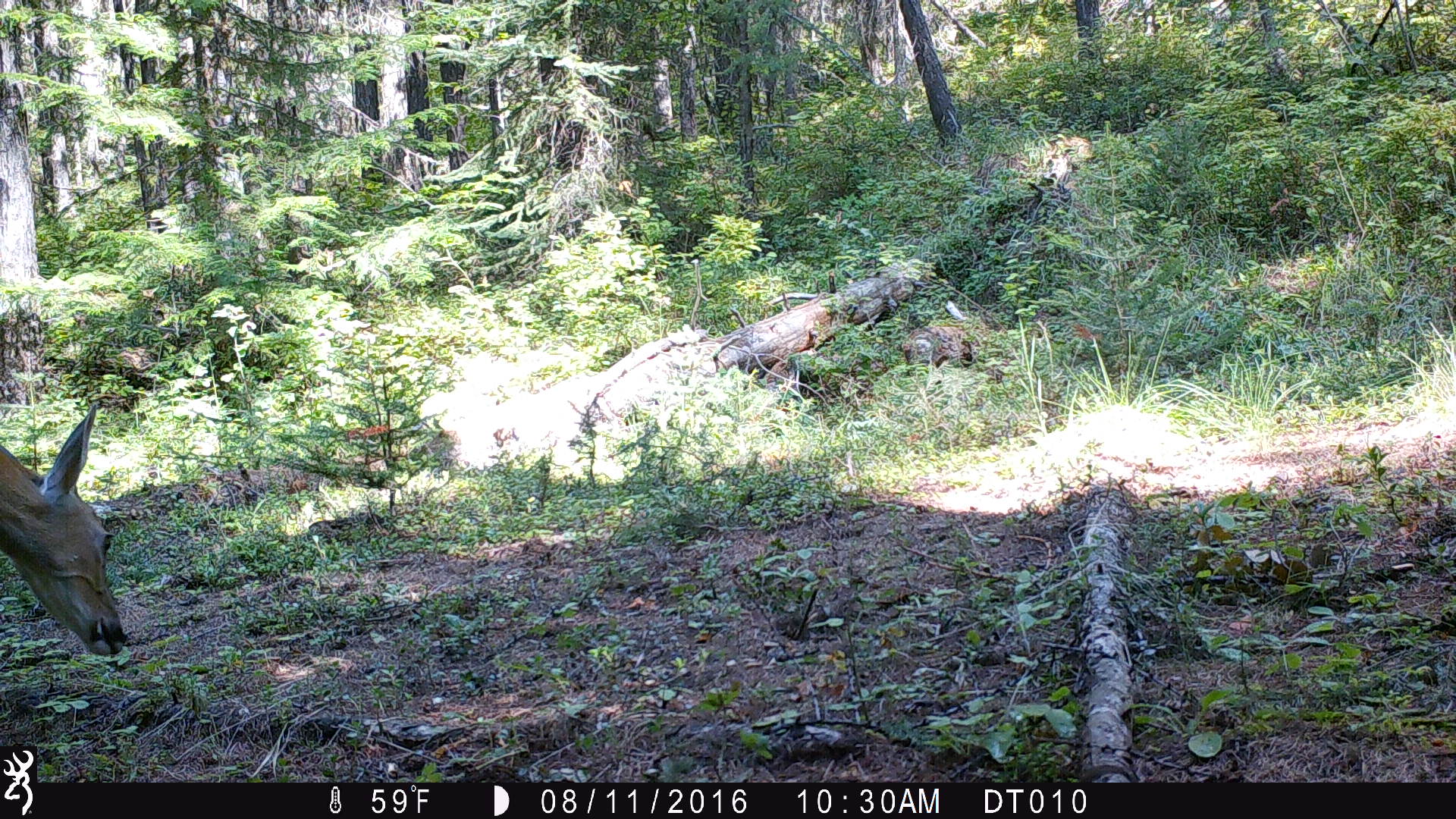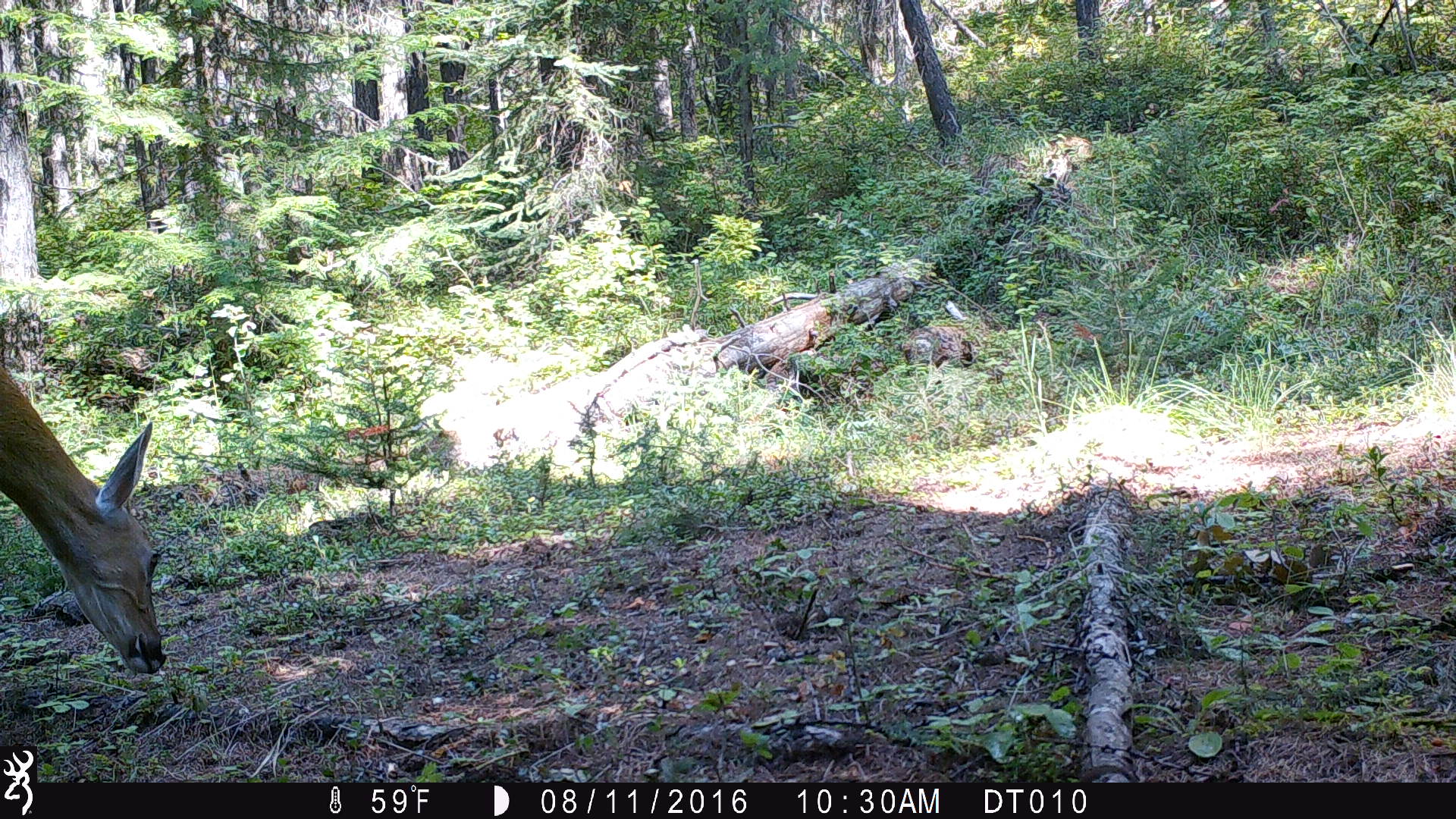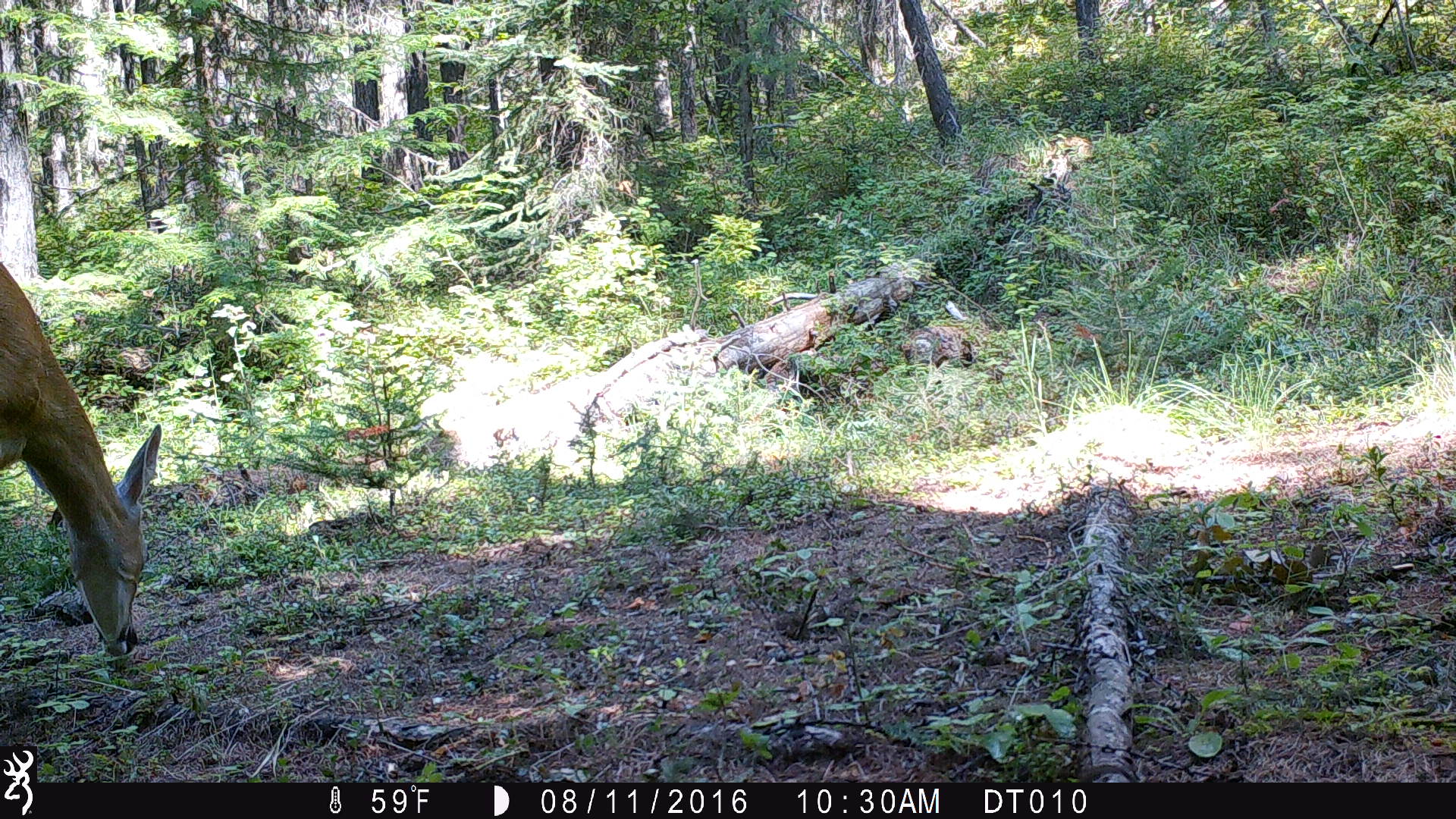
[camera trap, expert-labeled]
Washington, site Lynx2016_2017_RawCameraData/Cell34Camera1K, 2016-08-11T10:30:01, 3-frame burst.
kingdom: Animalia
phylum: Chordata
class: Mammalia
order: Artiodactyla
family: Cervidae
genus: Odocoileus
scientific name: Odocoileus virginianus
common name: white-tailed deer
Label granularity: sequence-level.